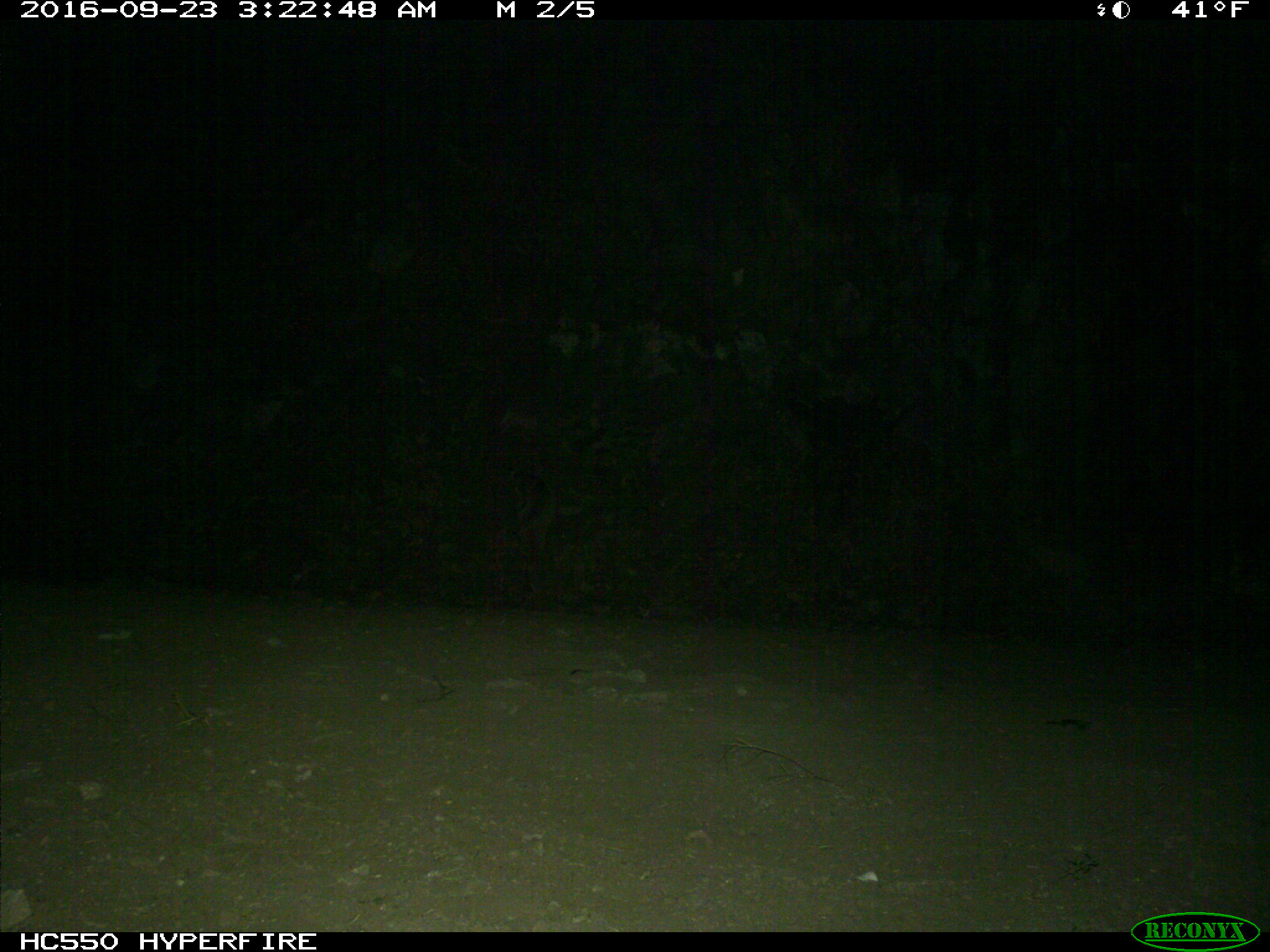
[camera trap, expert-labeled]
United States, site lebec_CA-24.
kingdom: Animalia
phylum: Chordata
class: Mammalia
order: Carnivora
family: Felidae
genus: Lynx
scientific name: Lynx rufus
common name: bobcat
Lynx rufus (bobcat).